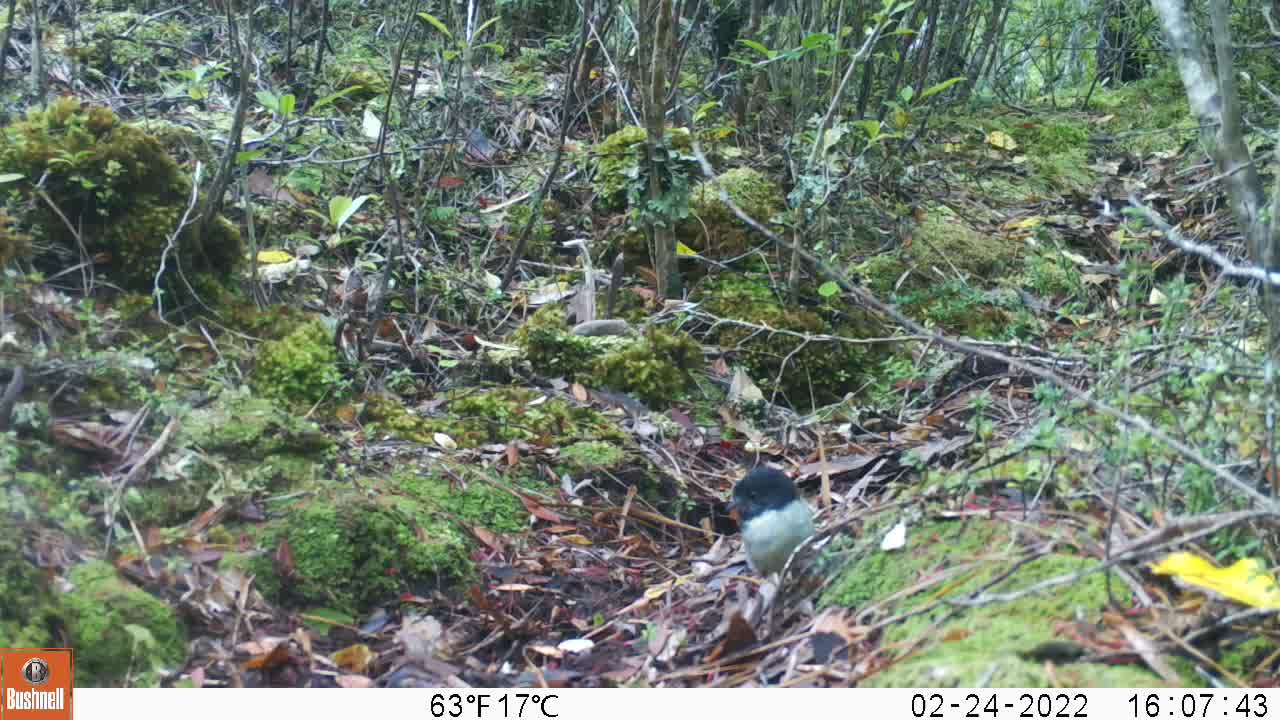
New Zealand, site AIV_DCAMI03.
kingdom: Animalia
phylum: Chordata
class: Aves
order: Passeriformes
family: Petroicidae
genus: Petroica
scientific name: Petroica macrocephala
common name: tomtit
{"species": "tomtit (Petroica macrocephala)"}